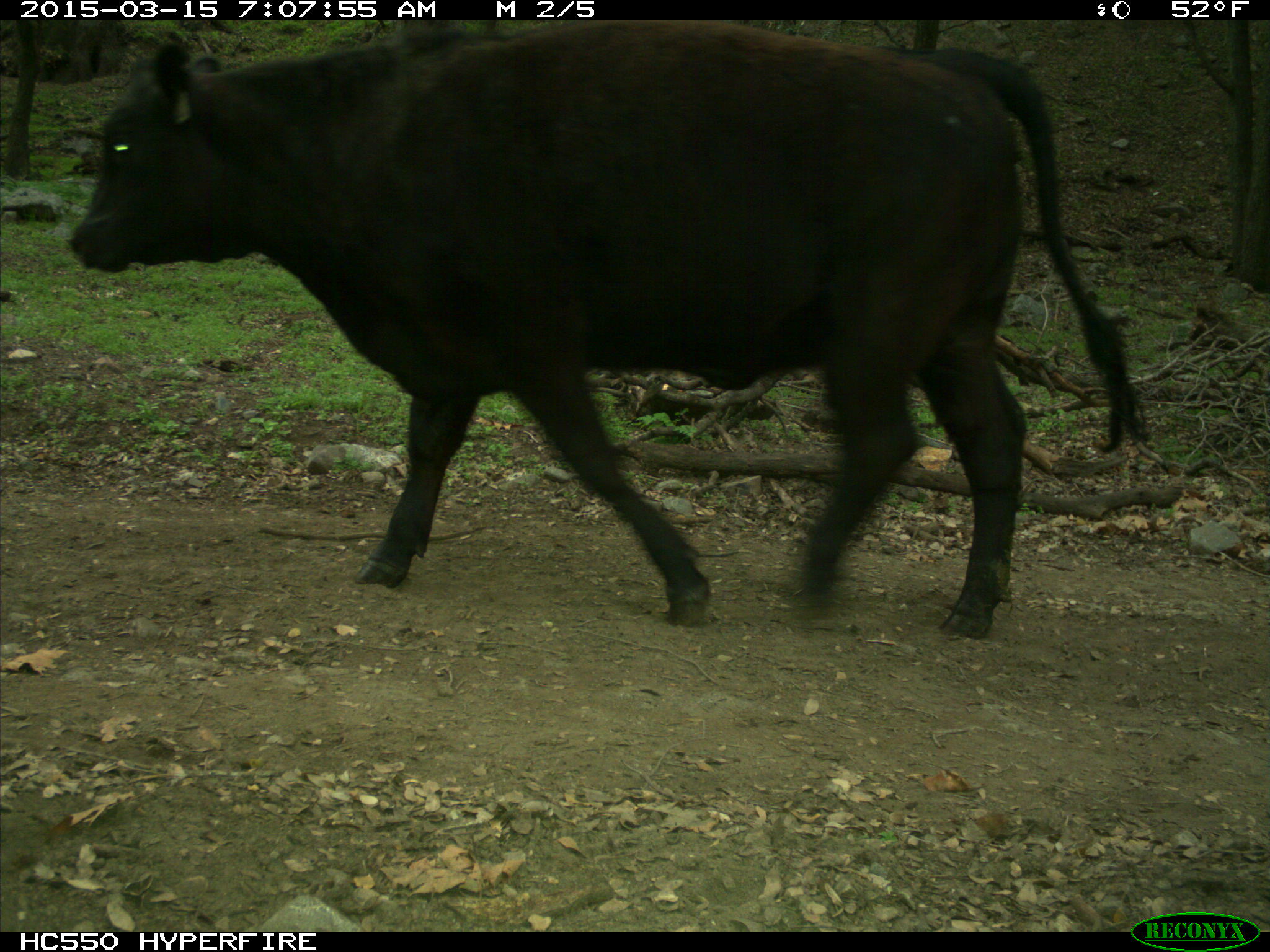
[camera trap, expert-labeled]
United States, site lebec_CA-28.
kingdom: Animalia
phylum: Chordata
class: Mammalia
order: Artiodactyla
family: Bovidae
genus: Bos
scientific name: Bos taurus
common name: domestic cow